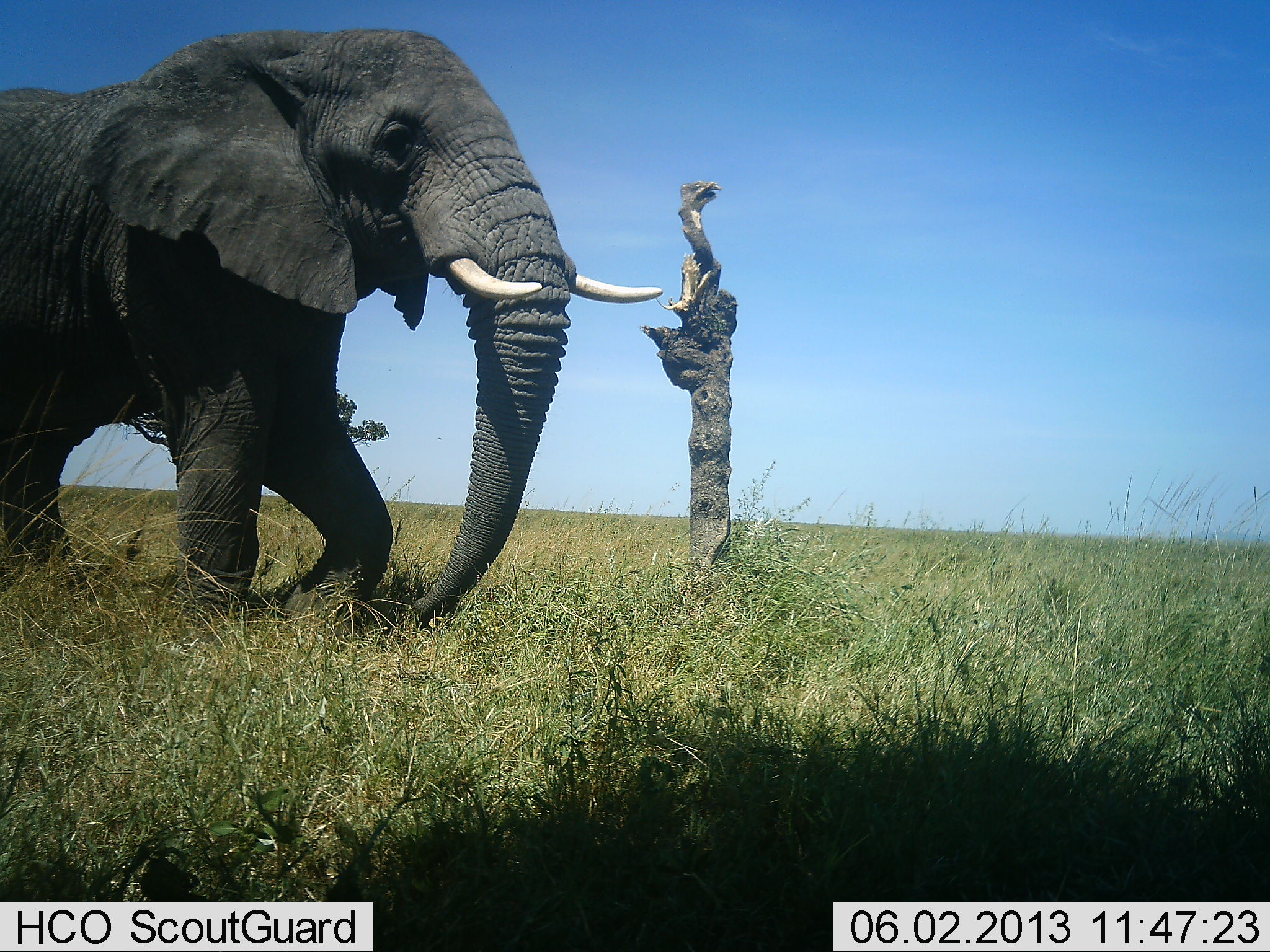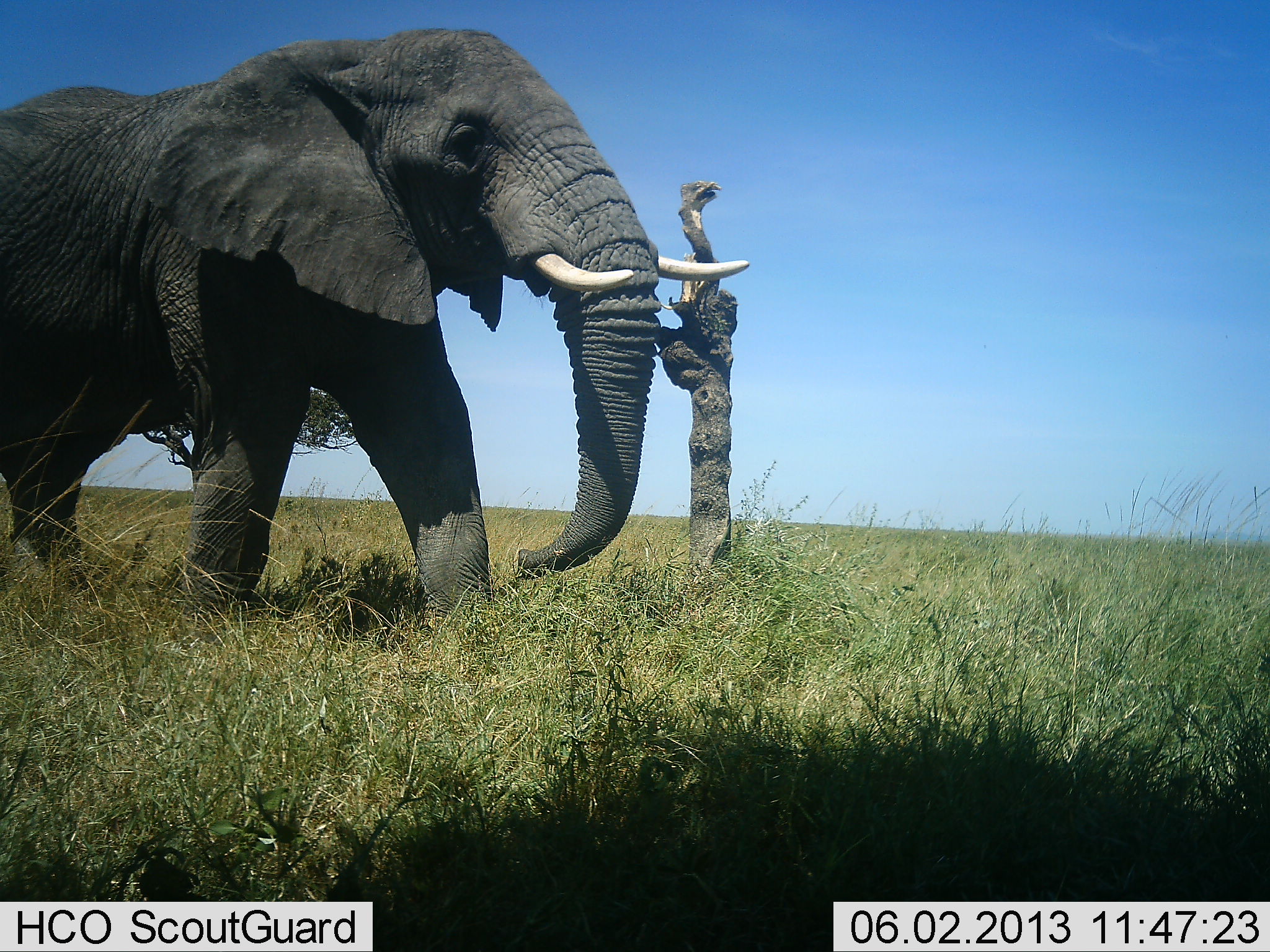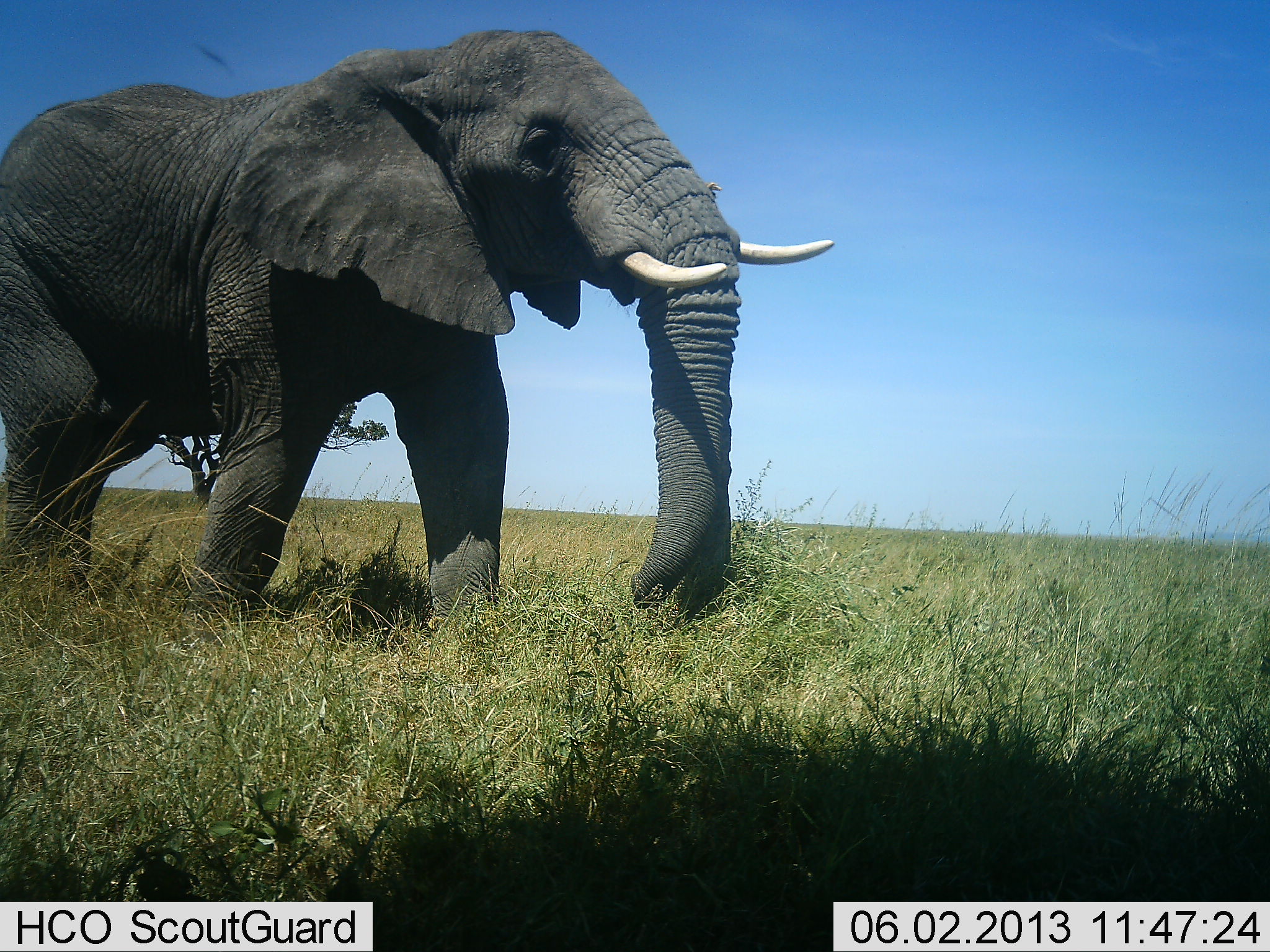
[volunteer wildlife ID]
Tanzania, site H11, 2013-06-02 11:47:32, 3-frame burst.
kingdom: Animalia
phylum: Chordata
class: Mammalia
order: Proboscidea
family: Elephantidae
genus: Loxodonta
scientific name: Loxodonta africana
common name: african bush elephant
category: elephant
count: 1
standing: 6%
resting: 0%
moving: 94%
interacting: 0%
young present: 0%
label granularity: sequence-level